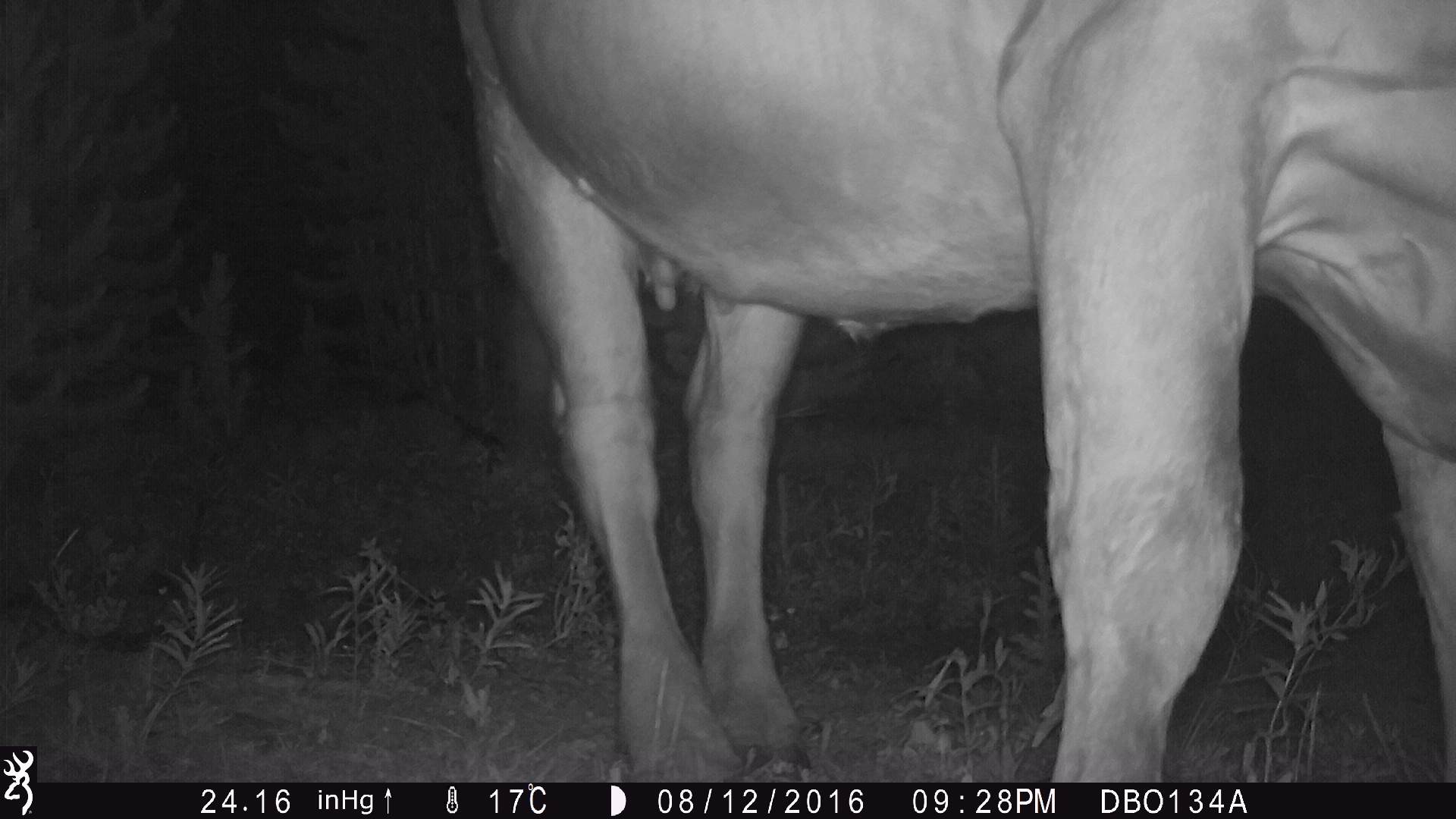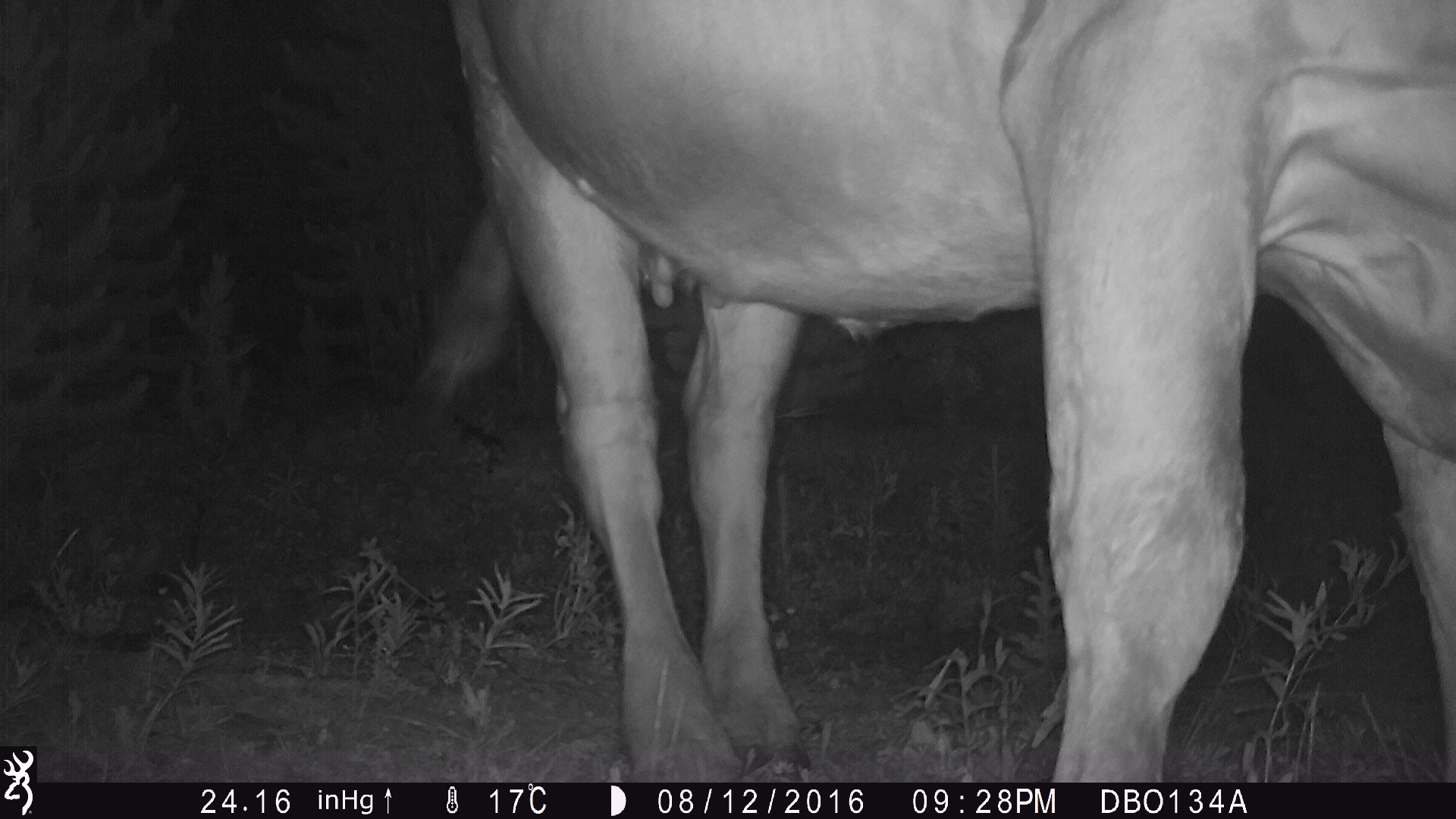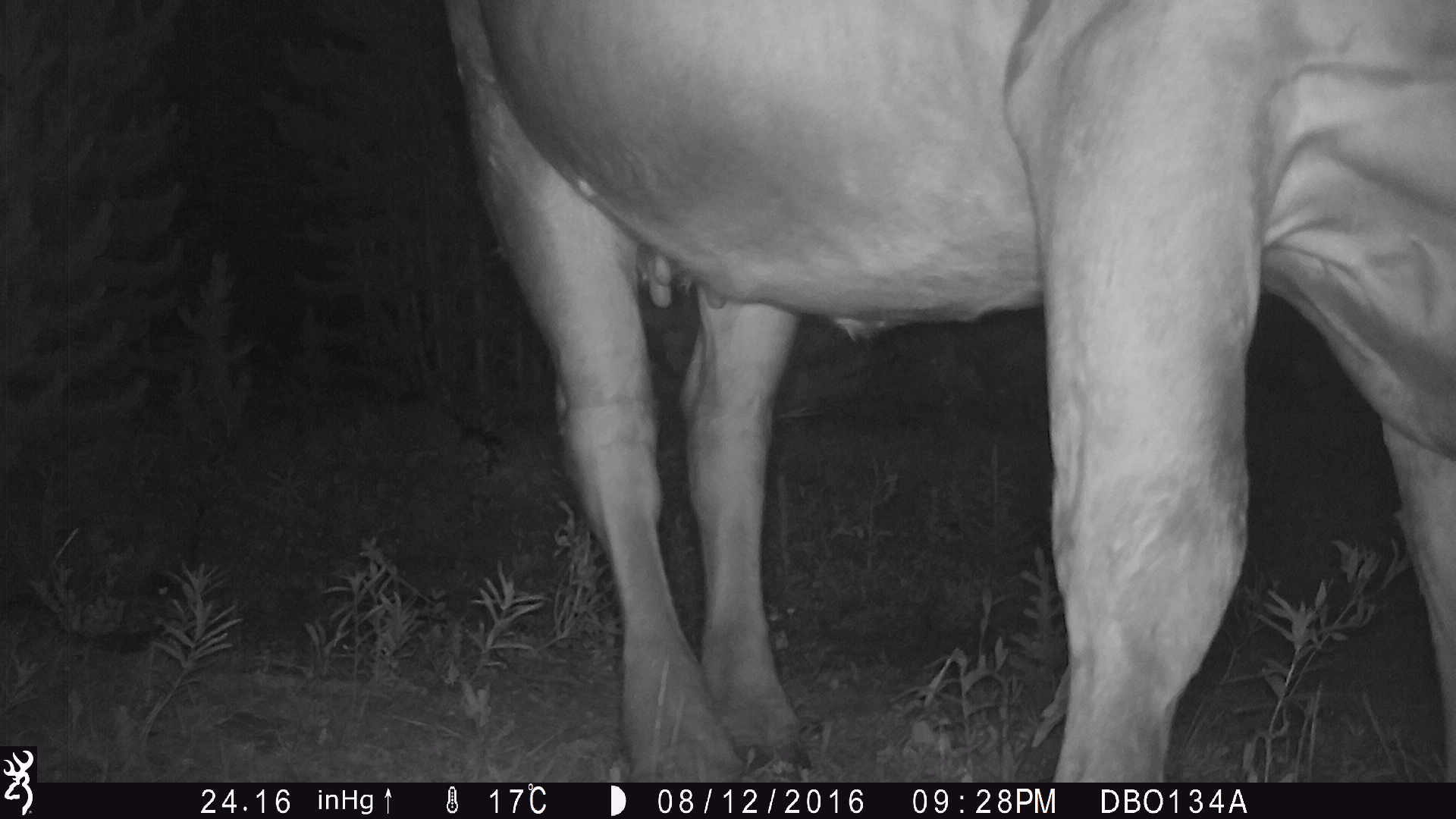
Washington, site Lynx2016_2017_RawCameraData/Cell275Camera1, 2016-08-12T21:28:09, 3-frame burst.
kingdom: Animalia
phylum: Chordata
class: Mammalia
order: Artiodactyla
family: Bovidae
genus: Bos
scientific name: Bos taurus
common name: domestic cattle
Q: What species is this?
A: Domestic cattle (Bos taurus).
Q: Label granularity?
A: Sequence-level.